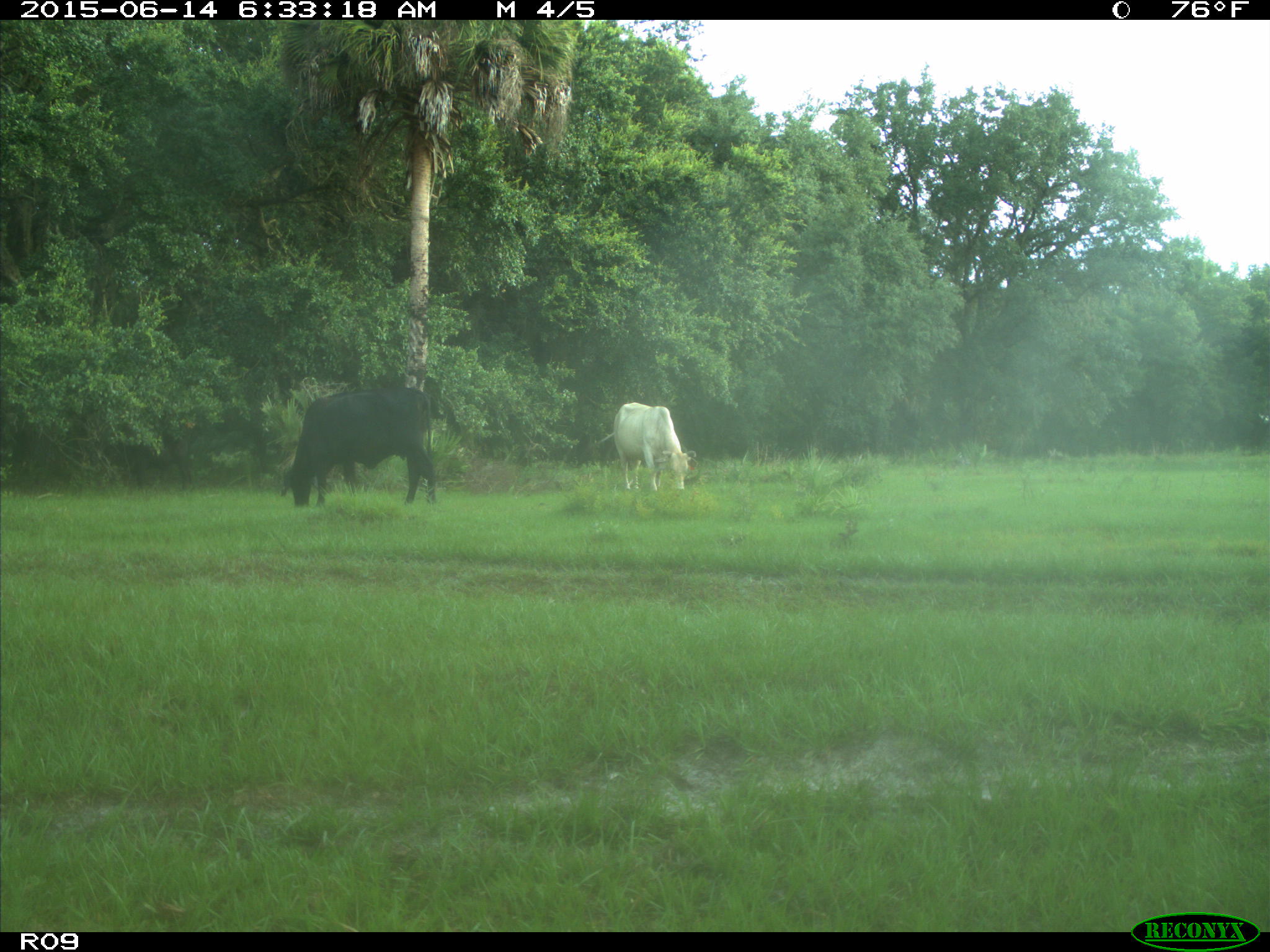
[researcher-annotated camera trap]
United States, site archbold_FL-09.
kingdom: Animalia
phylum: Chordata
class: Mammalia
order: Artiodactyla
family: Bovidae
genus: Bos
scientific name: Bos taurus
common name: domestic cow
Bos taurus (domestic cow).